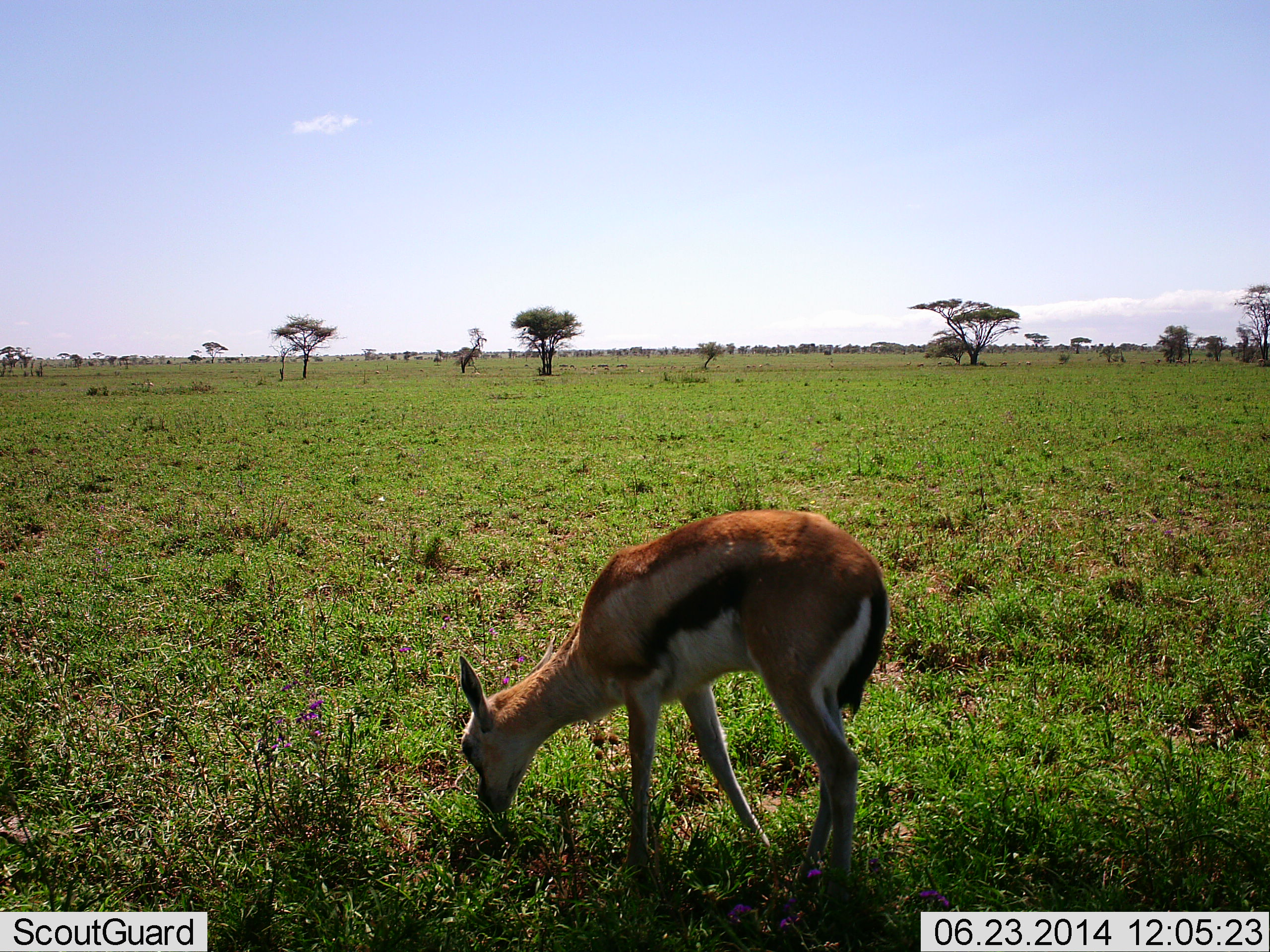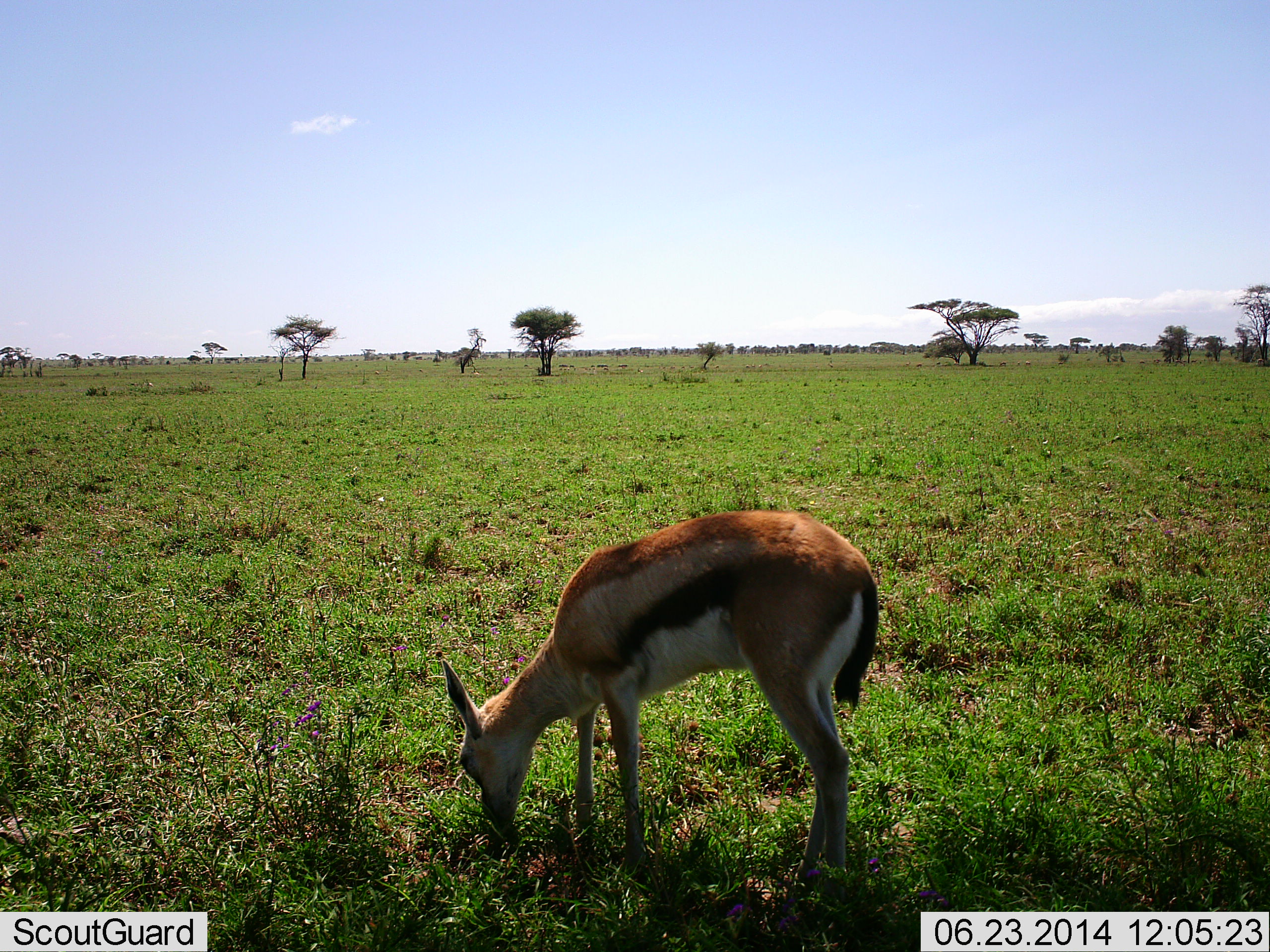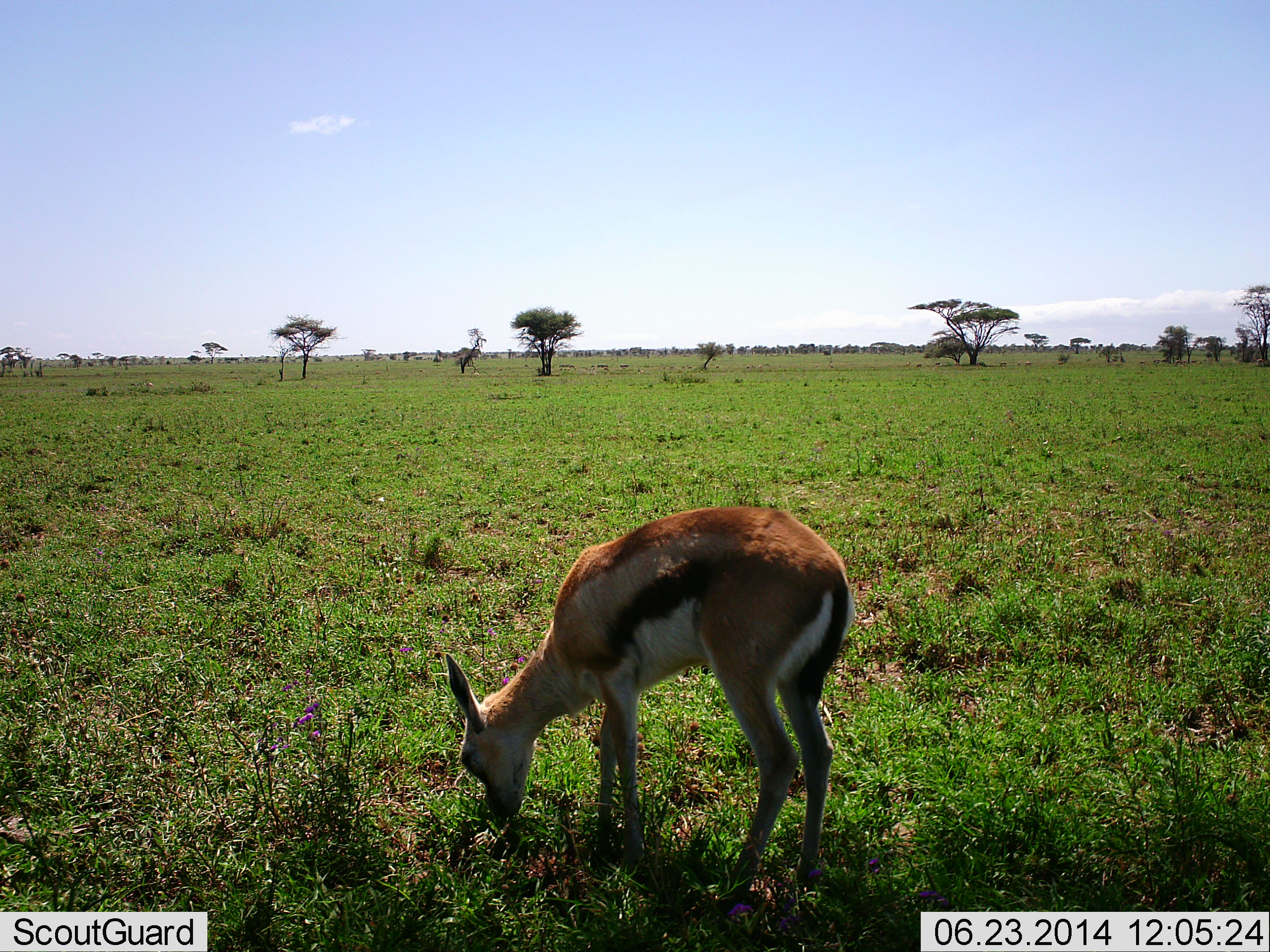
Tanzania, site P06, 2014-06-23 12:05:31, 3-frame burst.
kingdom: Animalia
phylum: Chordata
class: Mammalia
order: Artiodactyla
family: Bovidae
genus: Eudorcas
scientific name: Eudorcas thomsonii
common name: thomson's gazelle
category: gazellethomsons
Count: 1.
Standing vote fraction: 20%.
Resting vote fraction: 0%.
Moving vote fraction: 10%.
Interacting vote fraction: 0%.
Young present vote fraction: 0%.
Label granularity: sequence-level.